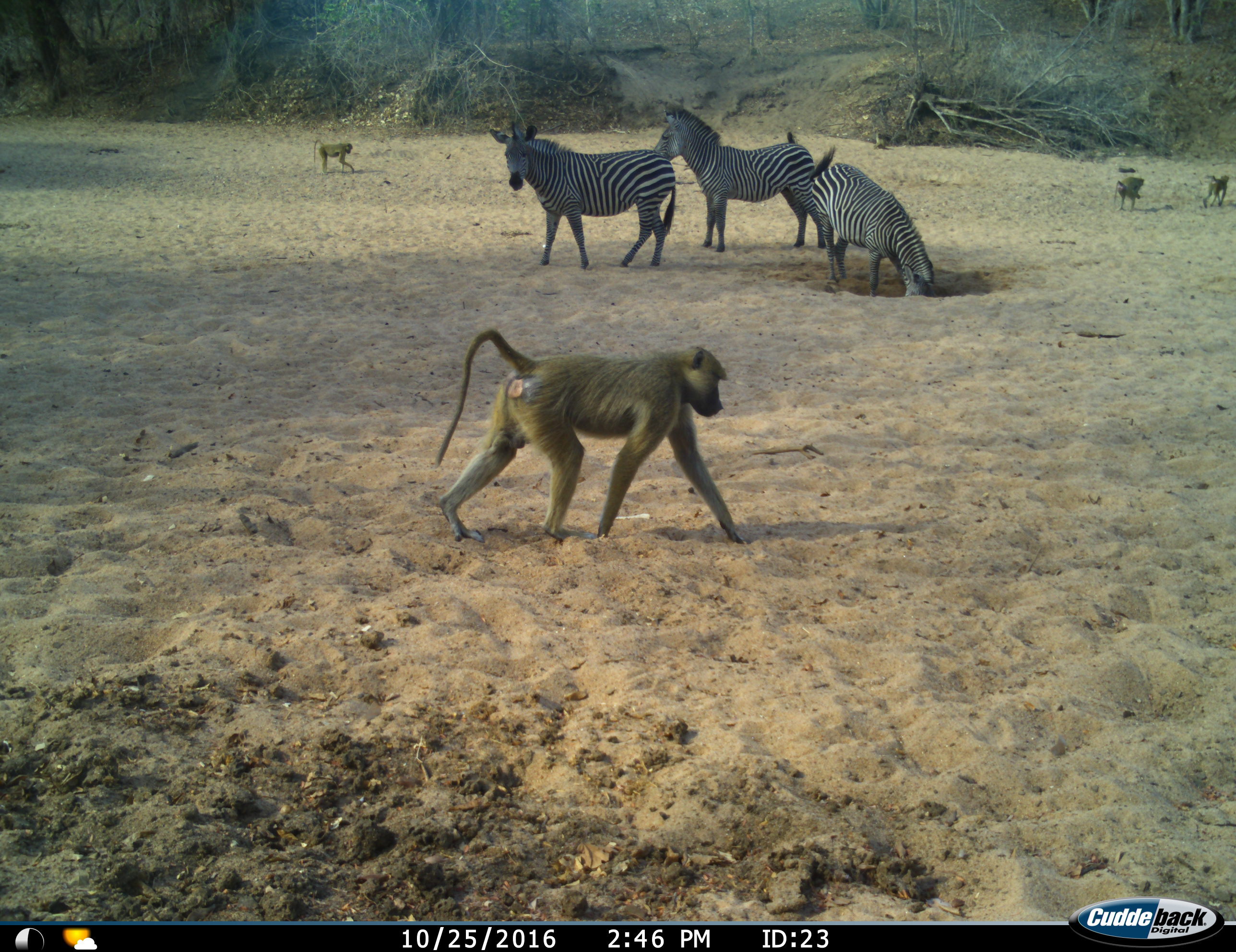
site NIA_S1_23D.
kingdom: Animalia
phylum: Chordata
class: Mammalia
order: Primates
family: Cercopithecidae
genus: Papio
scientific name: Papio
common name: baboon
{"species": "baboon (Papio)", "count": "4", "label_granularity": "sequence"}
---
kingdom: Animalia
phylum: Chordata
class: Mammalia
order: Perissodactyla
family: Equidae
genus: Equus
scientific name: Equus quagga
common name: plains zebra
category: zebraplains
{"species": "zebraplains (plains zebra) (Equus quagga)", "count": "3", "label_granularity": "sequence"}